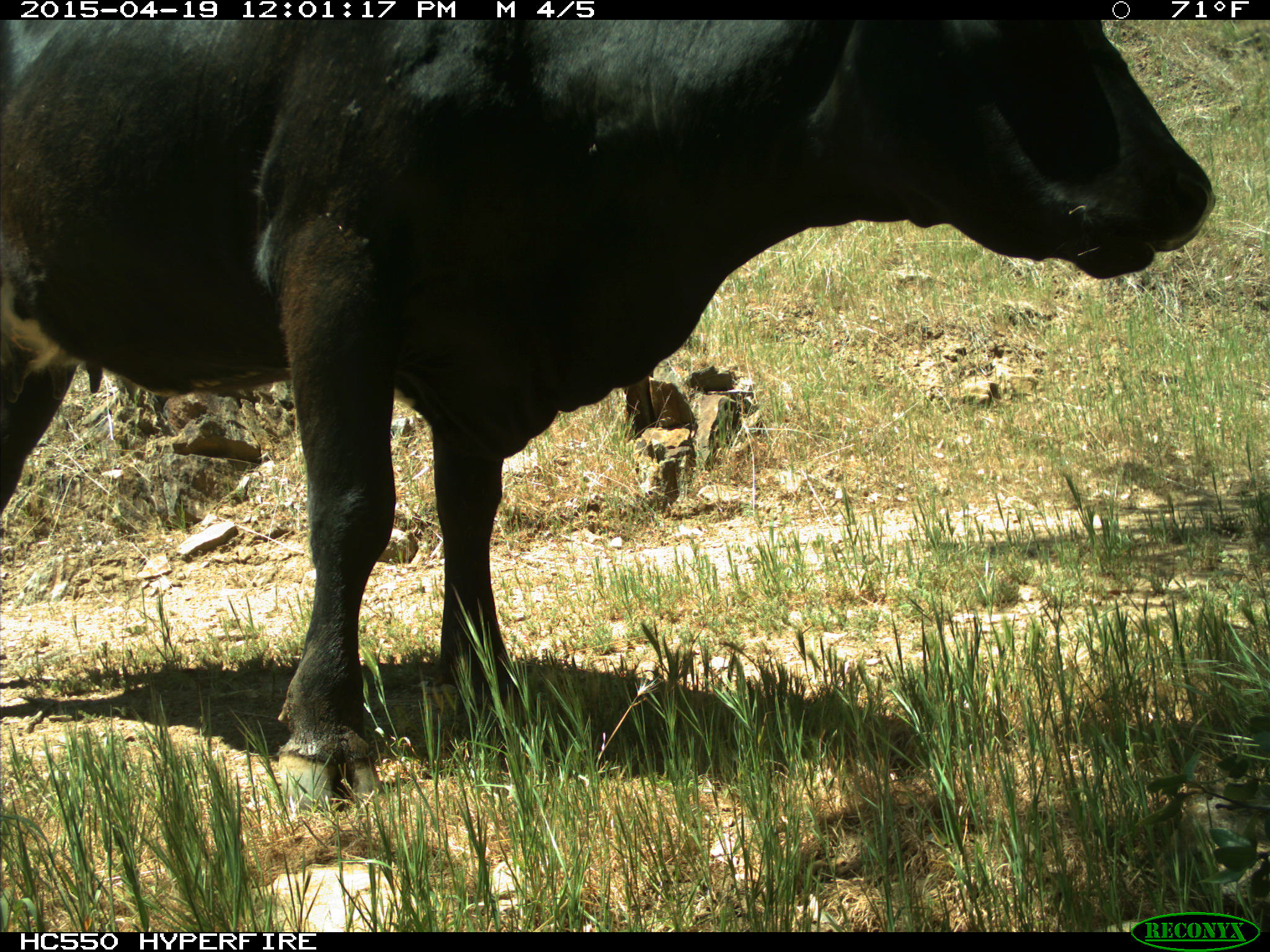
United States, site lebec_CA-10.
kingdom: Animalia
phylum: Chordata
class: Mammalia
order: Artiodactyla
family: Bovidae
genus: Bos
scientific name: Bos taurus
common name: domestic cow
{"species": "Bos taurus (domestic cow)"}